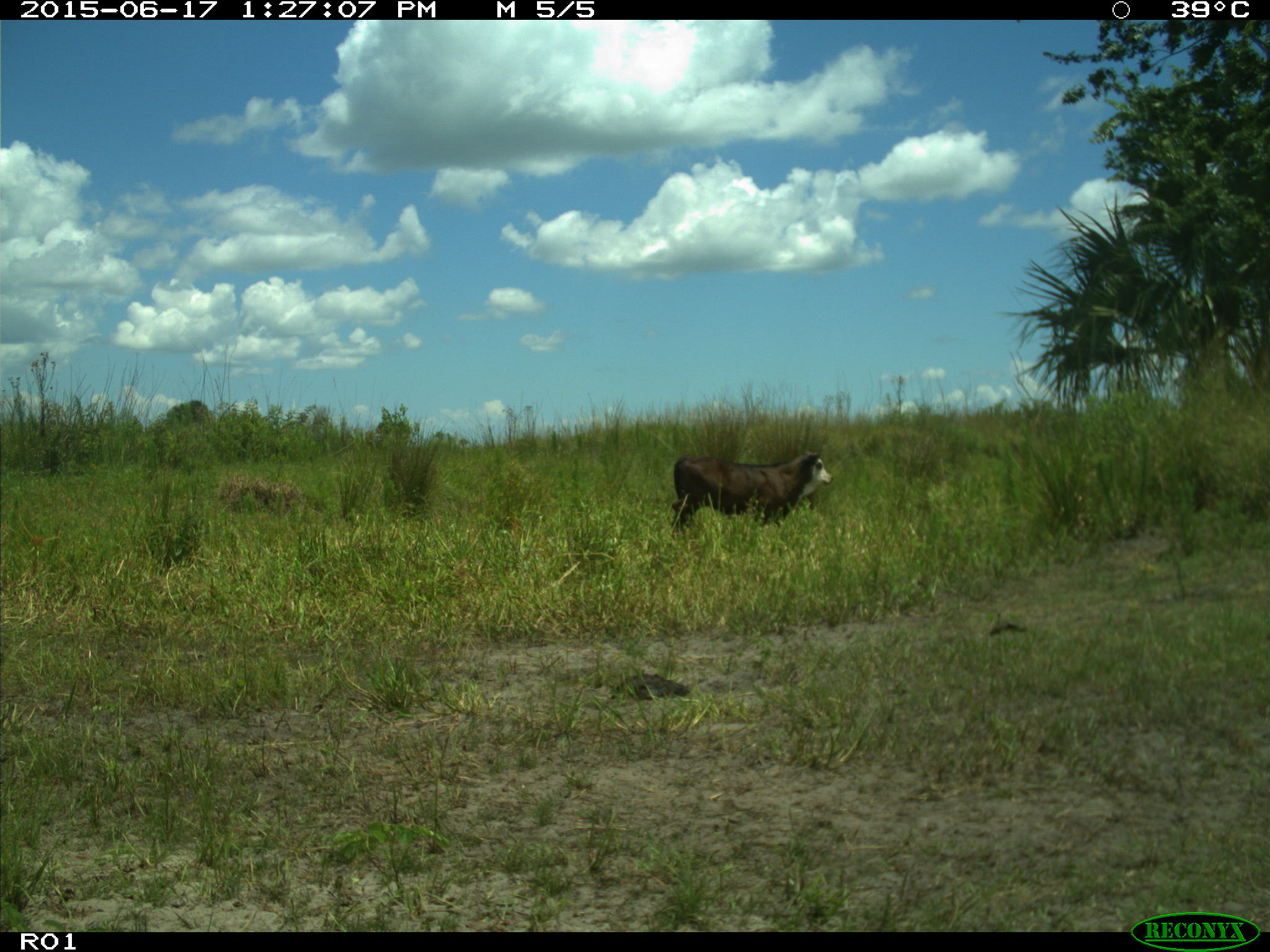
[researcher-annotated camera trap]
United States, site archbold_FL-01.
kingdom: Animalia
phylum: Chordata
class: Mammalia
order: Artiodactyla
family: Bovidae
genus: Bos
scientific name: Bos taurus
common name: domestic cow